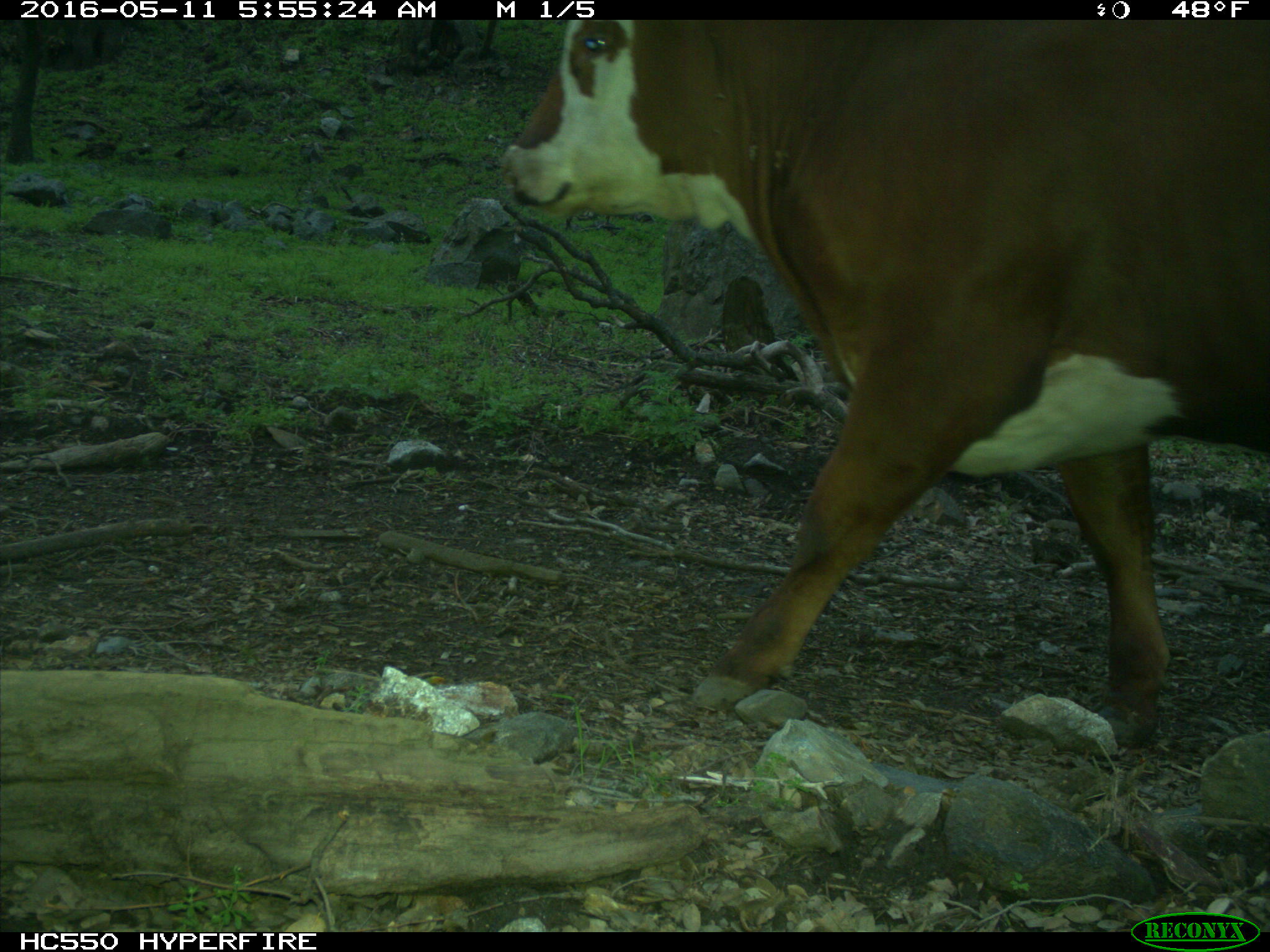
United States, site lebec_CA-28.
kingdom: Animalia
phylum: Chordata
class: Mammalia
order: Artiodactyla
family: Bovidae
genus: Bos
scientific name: Bos taurus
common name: domestic cow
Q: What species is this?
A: Bos taurus (domestic cow).